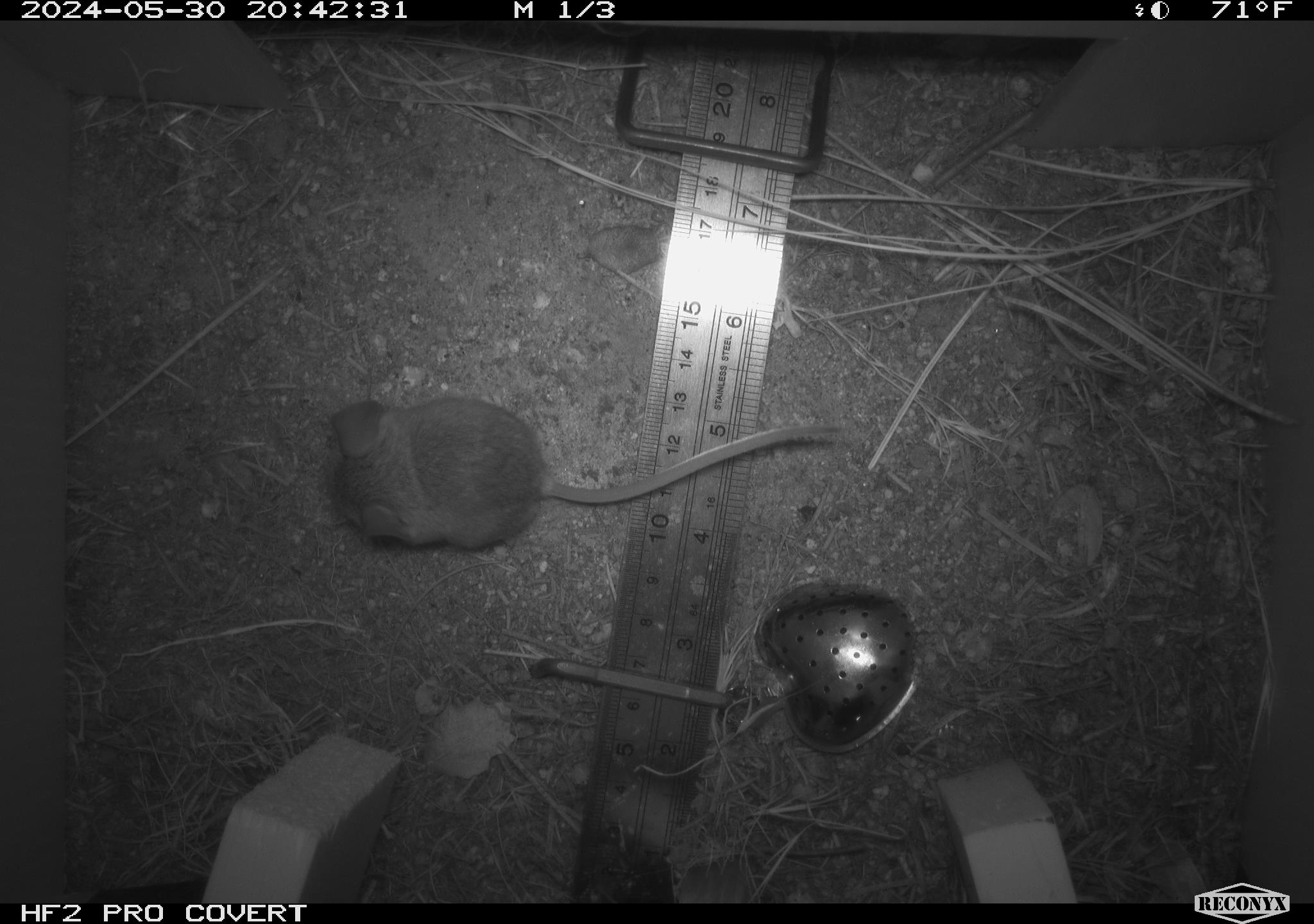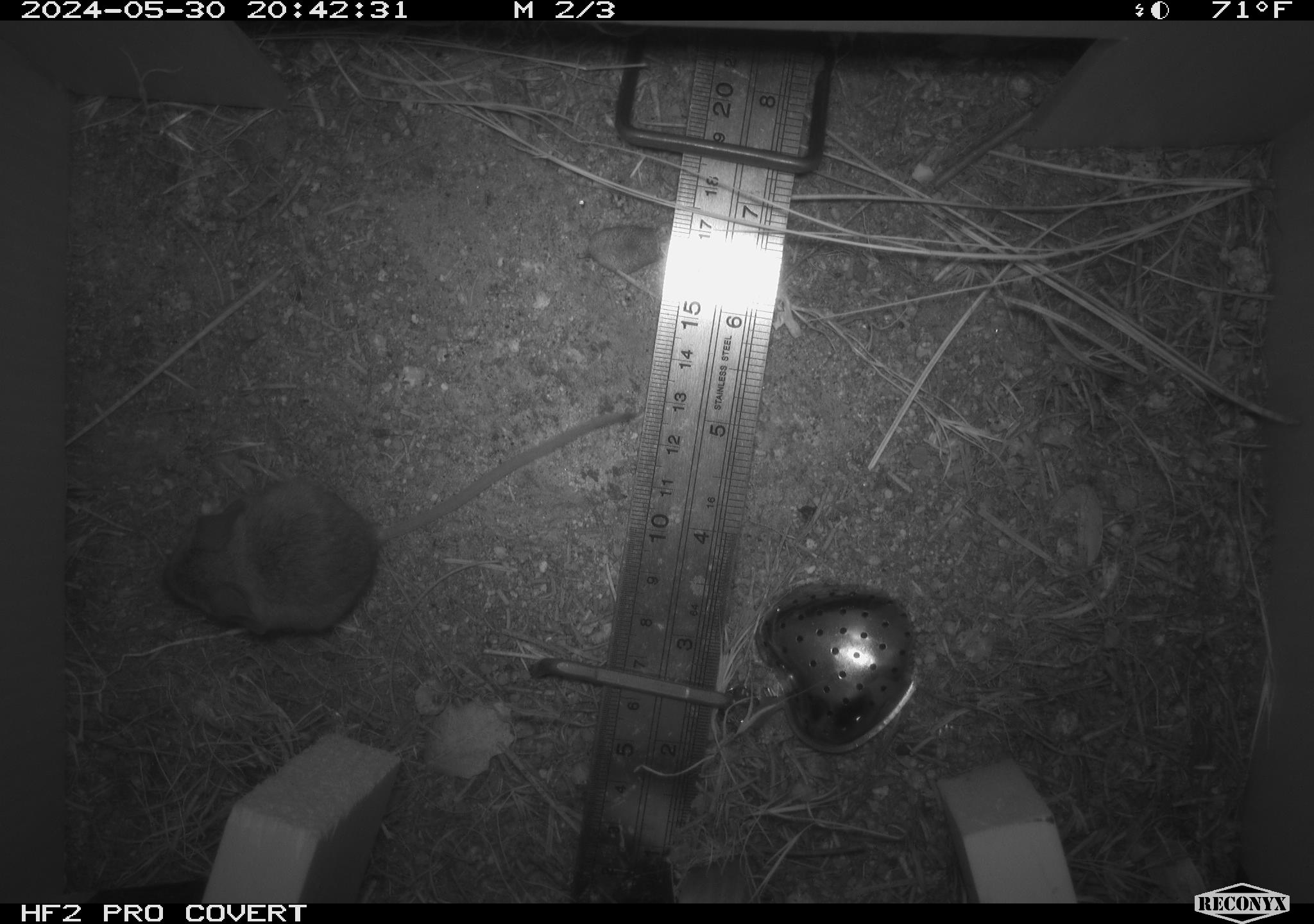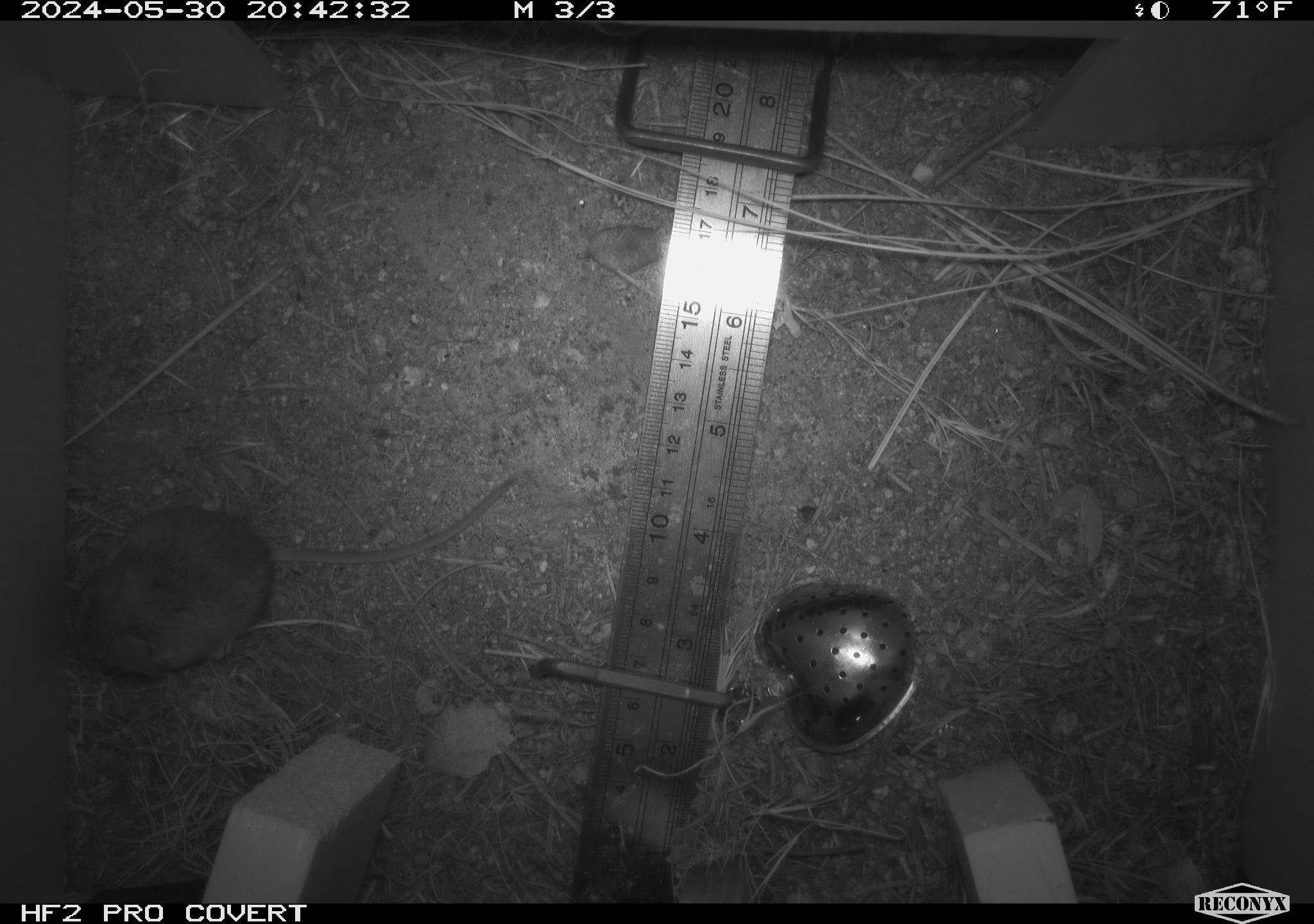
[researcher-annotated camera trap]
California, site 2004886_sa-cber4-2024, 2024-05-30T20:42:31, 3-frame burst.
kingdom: Animalia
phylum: Chordata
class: Mammalia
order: Rodentia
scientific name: Rodentia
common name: mouse species